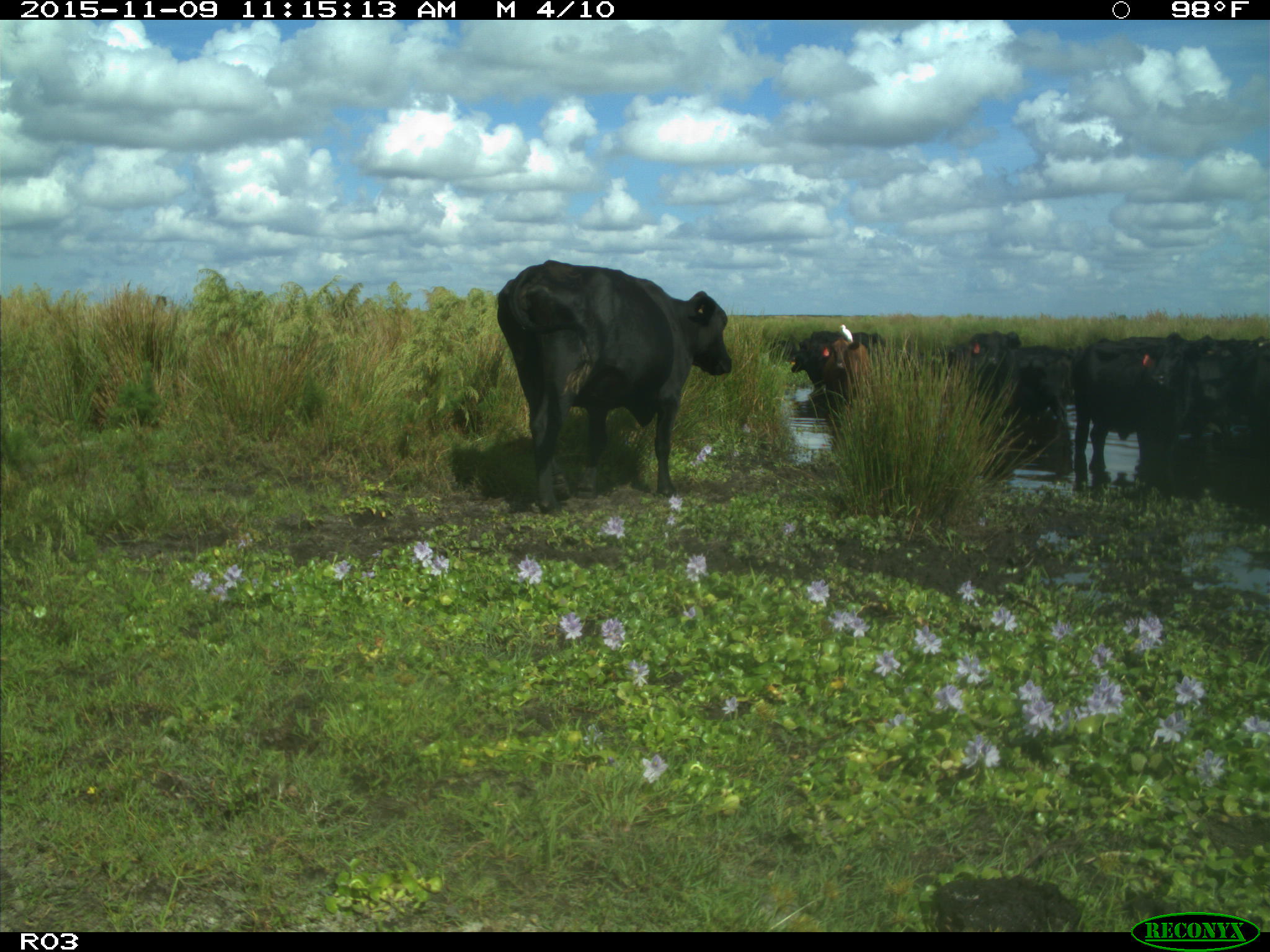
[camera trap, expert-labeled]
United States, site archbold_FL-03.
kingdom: Animalia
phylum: Chordata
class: Mammalia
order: Artiodactyla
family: Bovidae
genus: Bos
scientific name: Bos taurus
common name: domestic cow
Bos taurus (domestic cow).